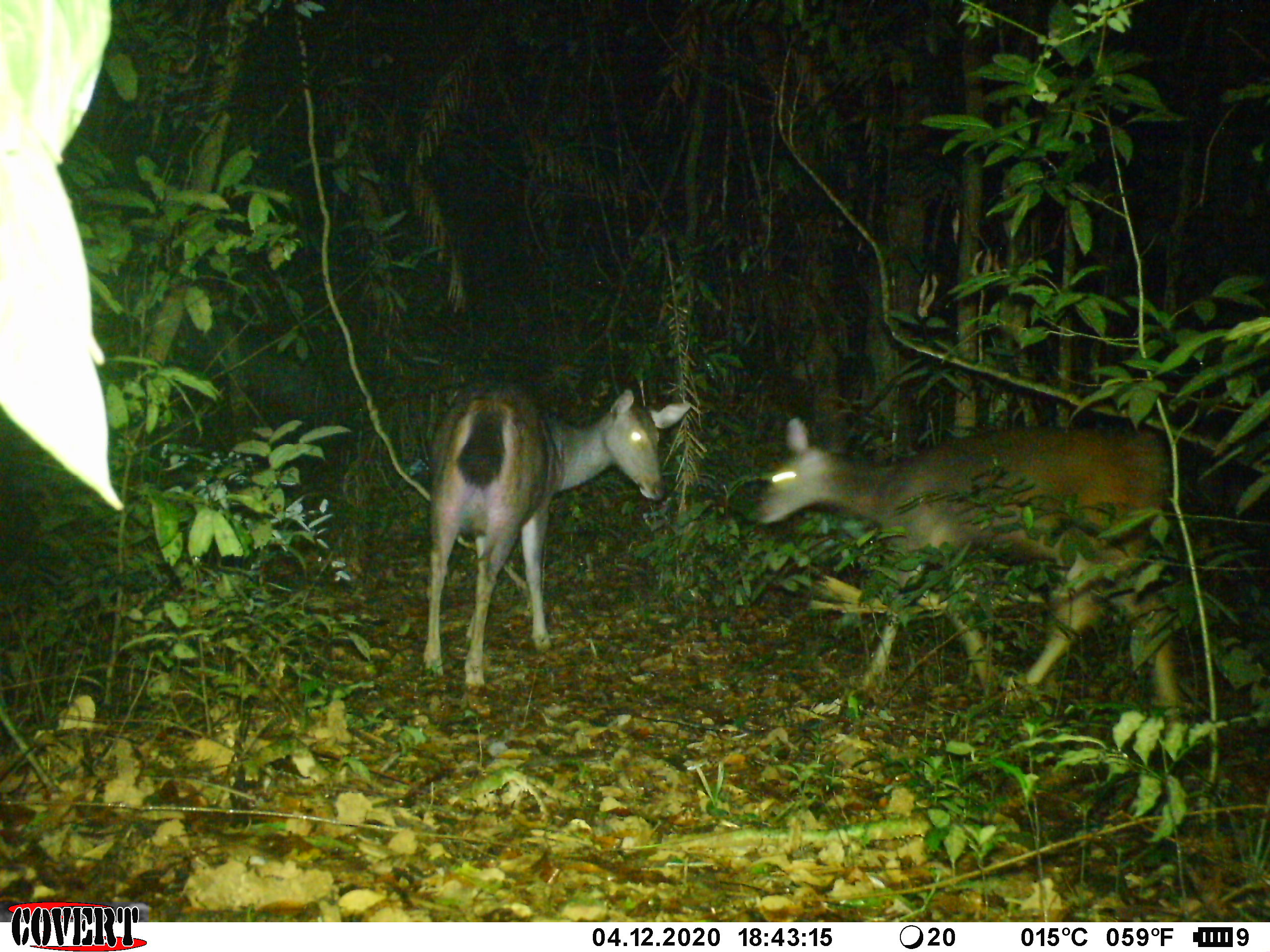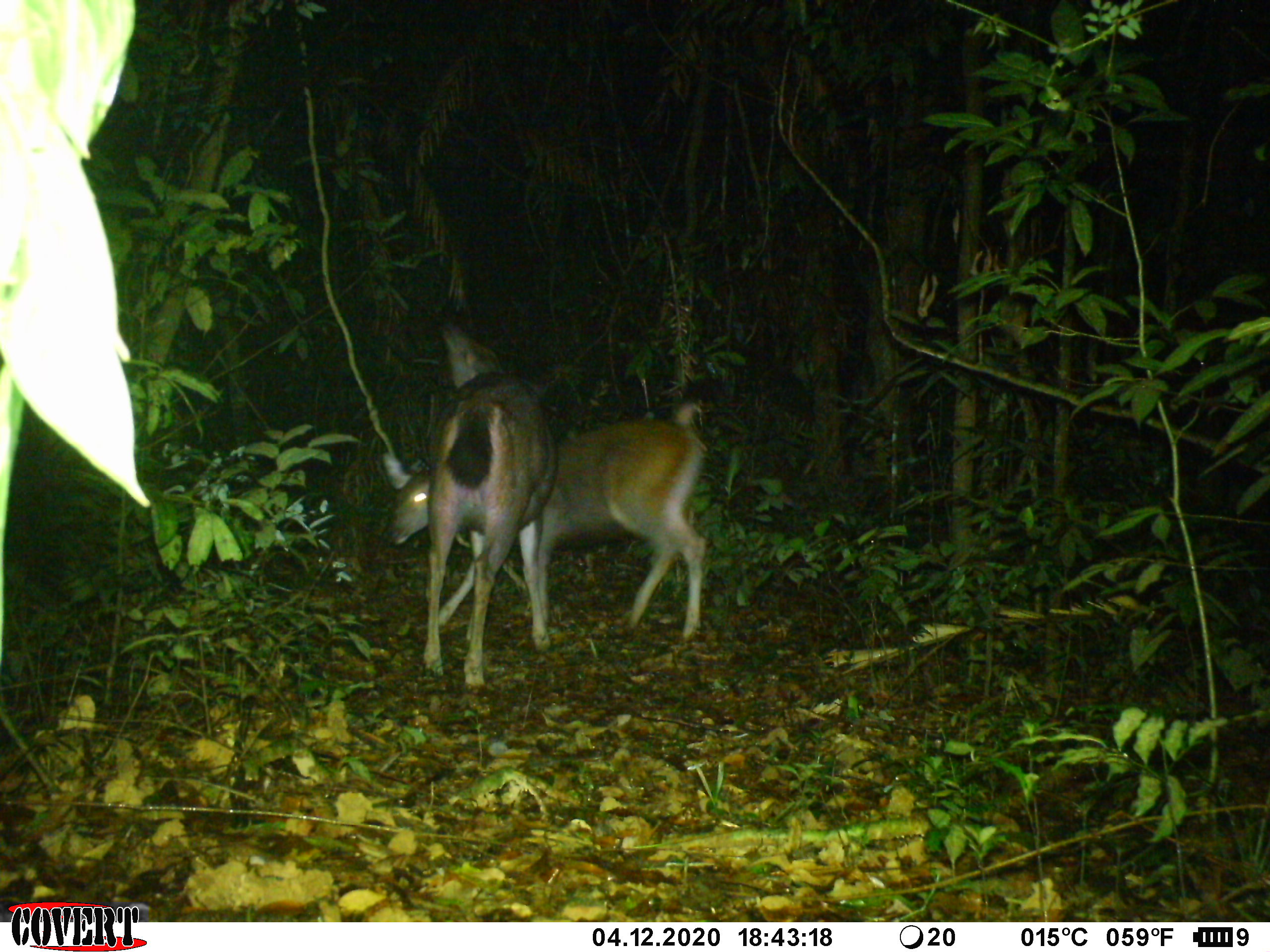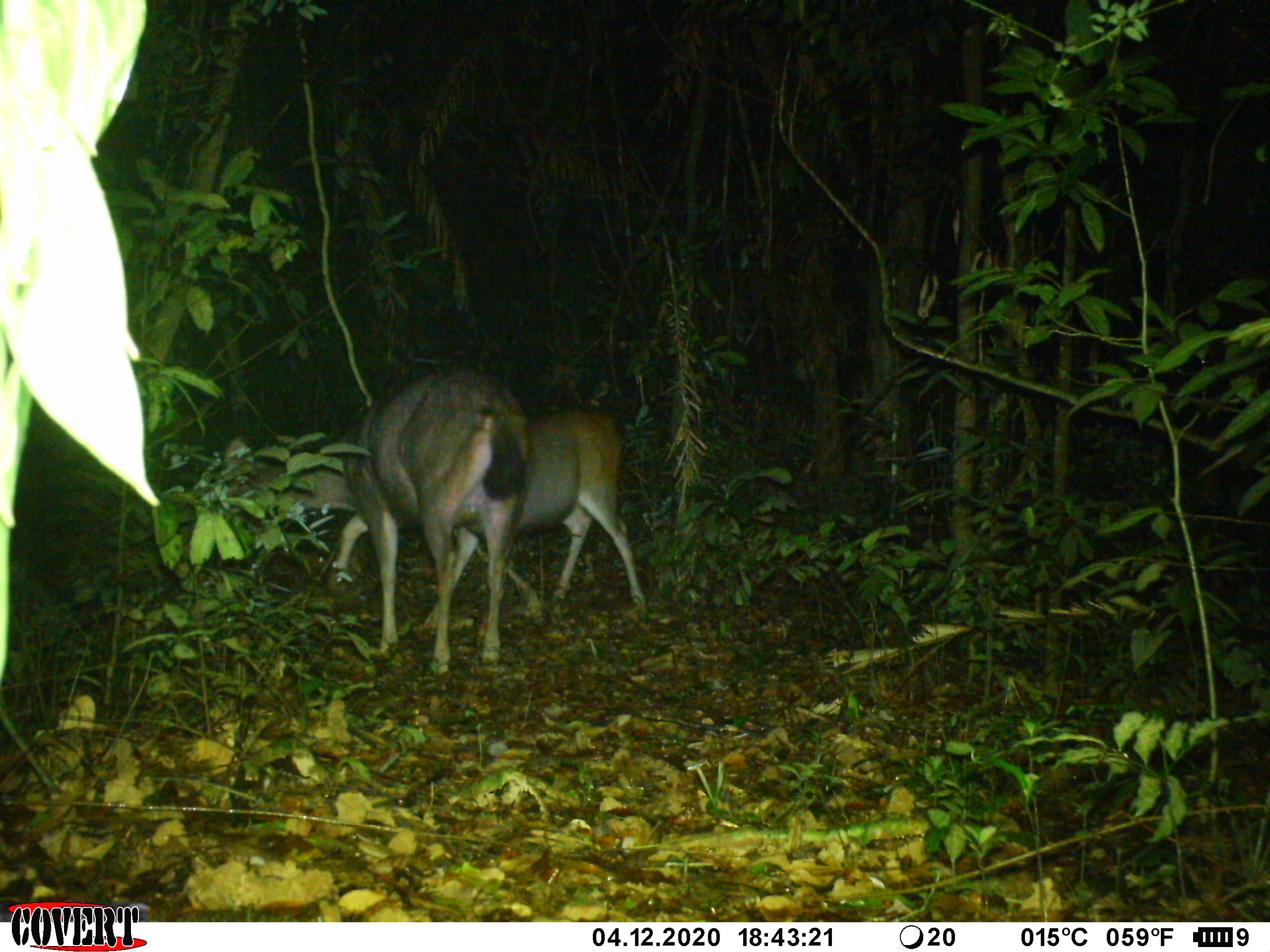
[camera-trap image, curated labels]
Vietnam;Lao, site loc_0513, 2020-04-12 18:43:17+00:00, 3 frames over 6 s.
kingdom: Animalia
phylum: Chordata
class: Mammalia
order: Artiodactyla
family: Cervidae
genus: Rusa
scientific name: Rusa unicolor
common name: sambar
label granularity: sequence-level